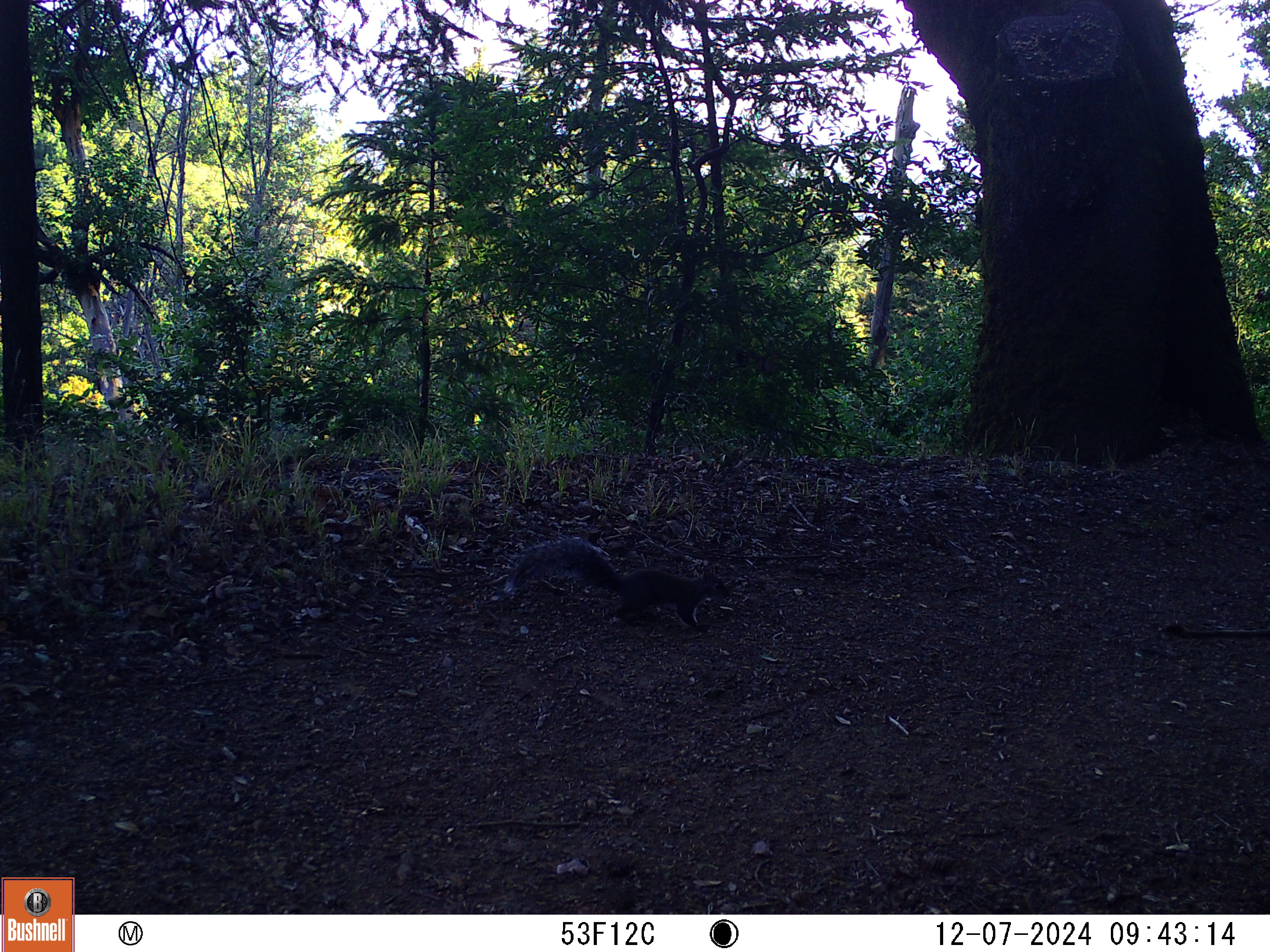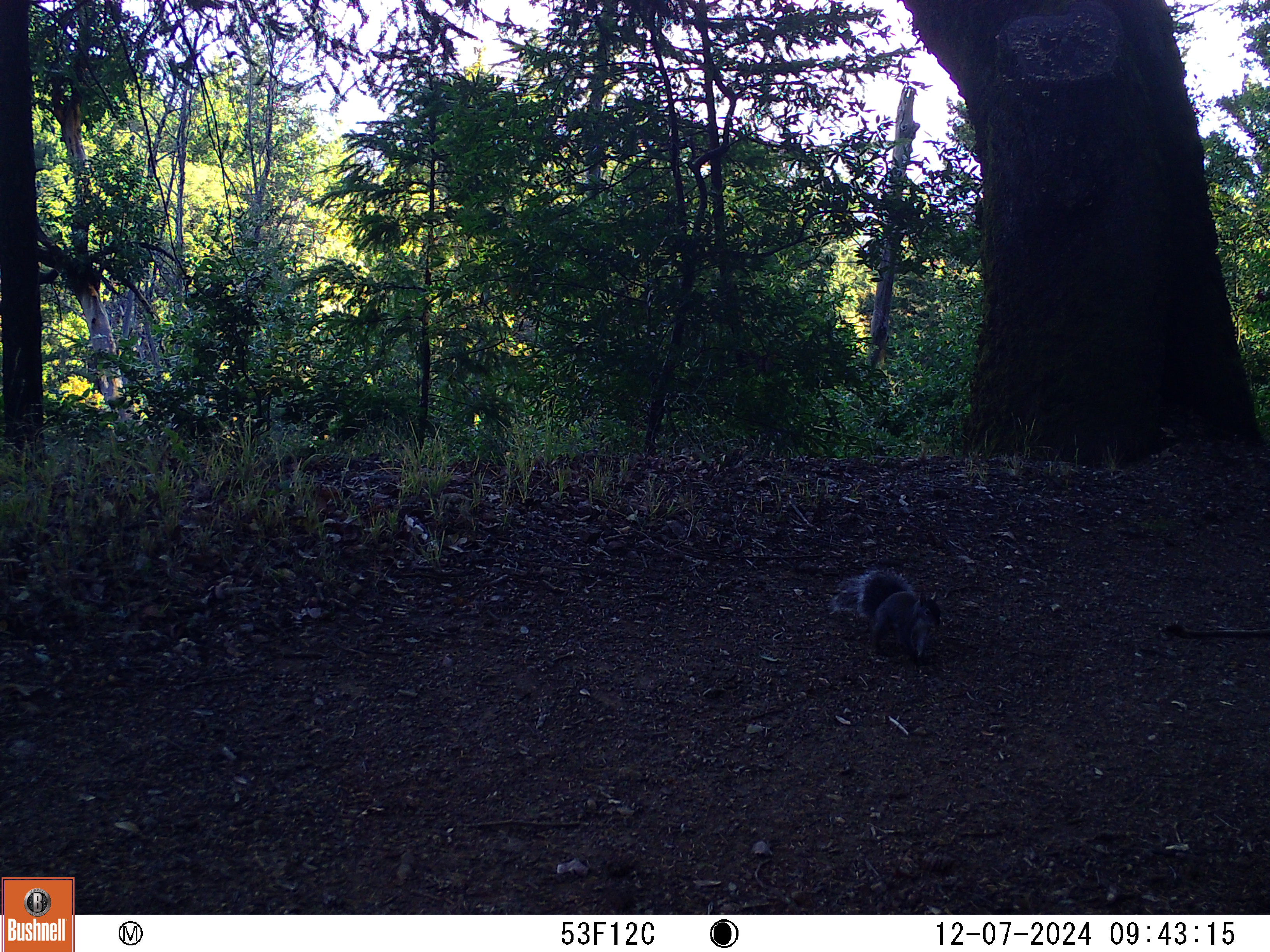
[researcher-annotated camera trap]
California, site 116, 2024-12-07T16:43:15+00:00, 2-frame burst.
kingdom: Animalia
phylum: Chordata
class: Mammalia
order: Rodentia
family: Sciuridae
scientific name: Sciuridae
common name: squirrel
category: unknown squirrel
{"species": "unknown squirrel (squirrel) (Sciuridae)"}